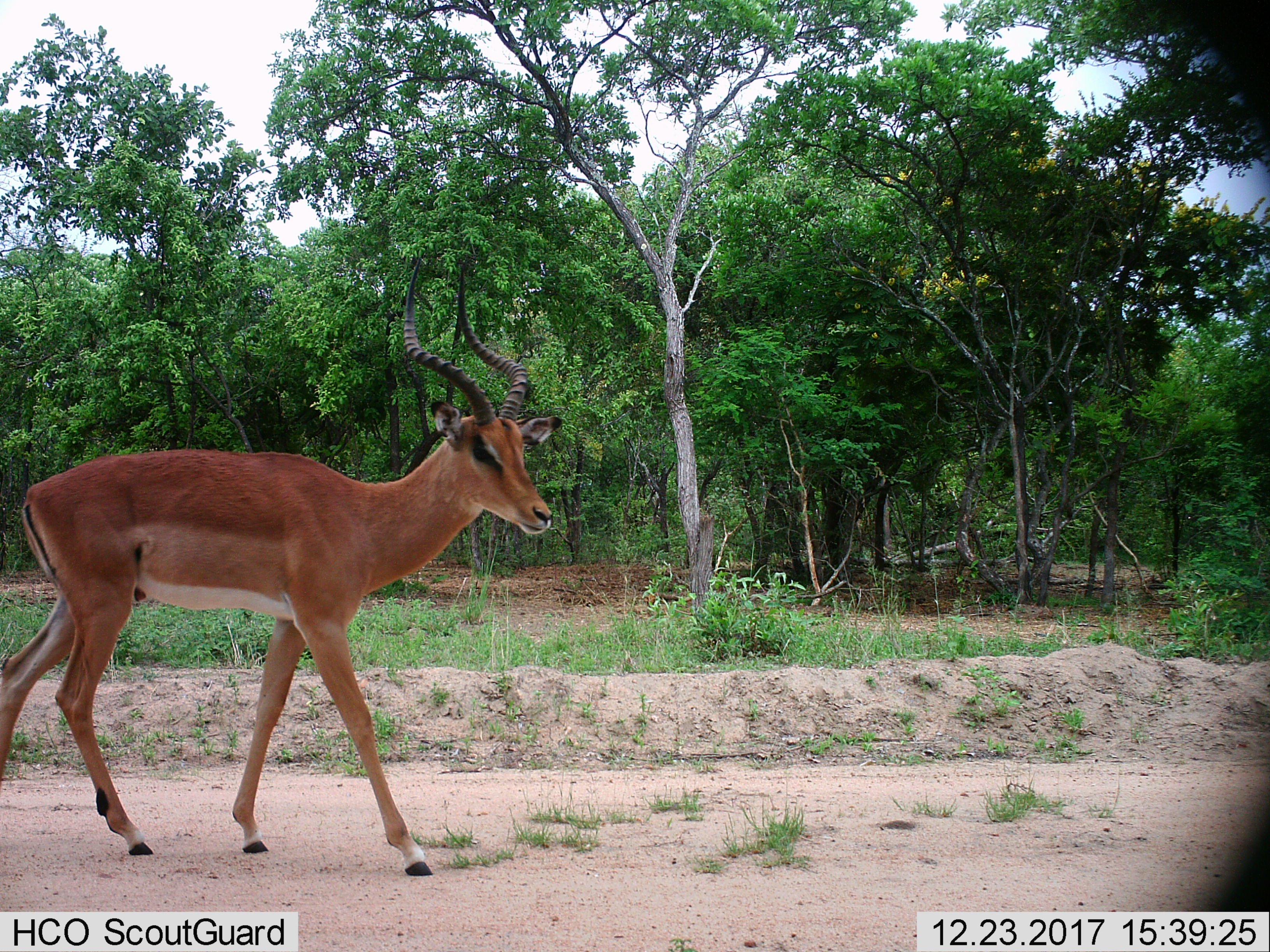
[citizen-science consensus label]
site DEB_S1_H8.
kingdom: Animalia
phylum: Chordata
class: Mammalia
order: Artiodactyla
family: Bovidae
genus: Aepyceros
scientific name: Aepyceros melampus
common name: impala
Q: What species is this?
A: Impala (Aepyceros melampus).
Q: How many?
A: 1.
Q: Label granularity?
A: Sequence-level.